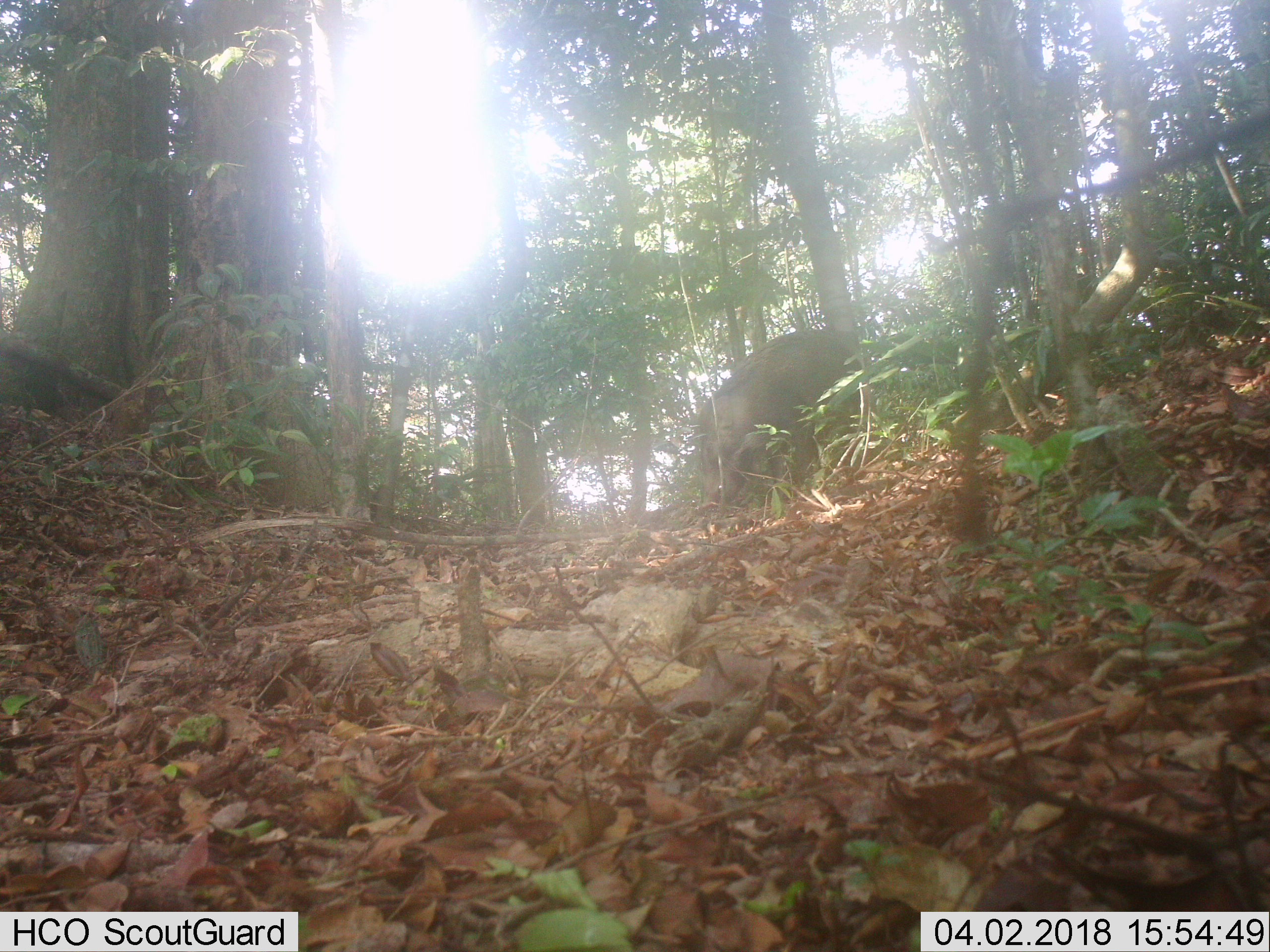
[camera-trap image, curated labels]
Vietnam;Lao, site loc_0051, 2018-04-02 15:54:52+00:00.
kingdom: Animalia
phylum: Chordata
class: Mammalia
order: Artiodactyla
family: Suidae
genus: Sus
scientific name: Sus scrofa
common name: eurasian wild pig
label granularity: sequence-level